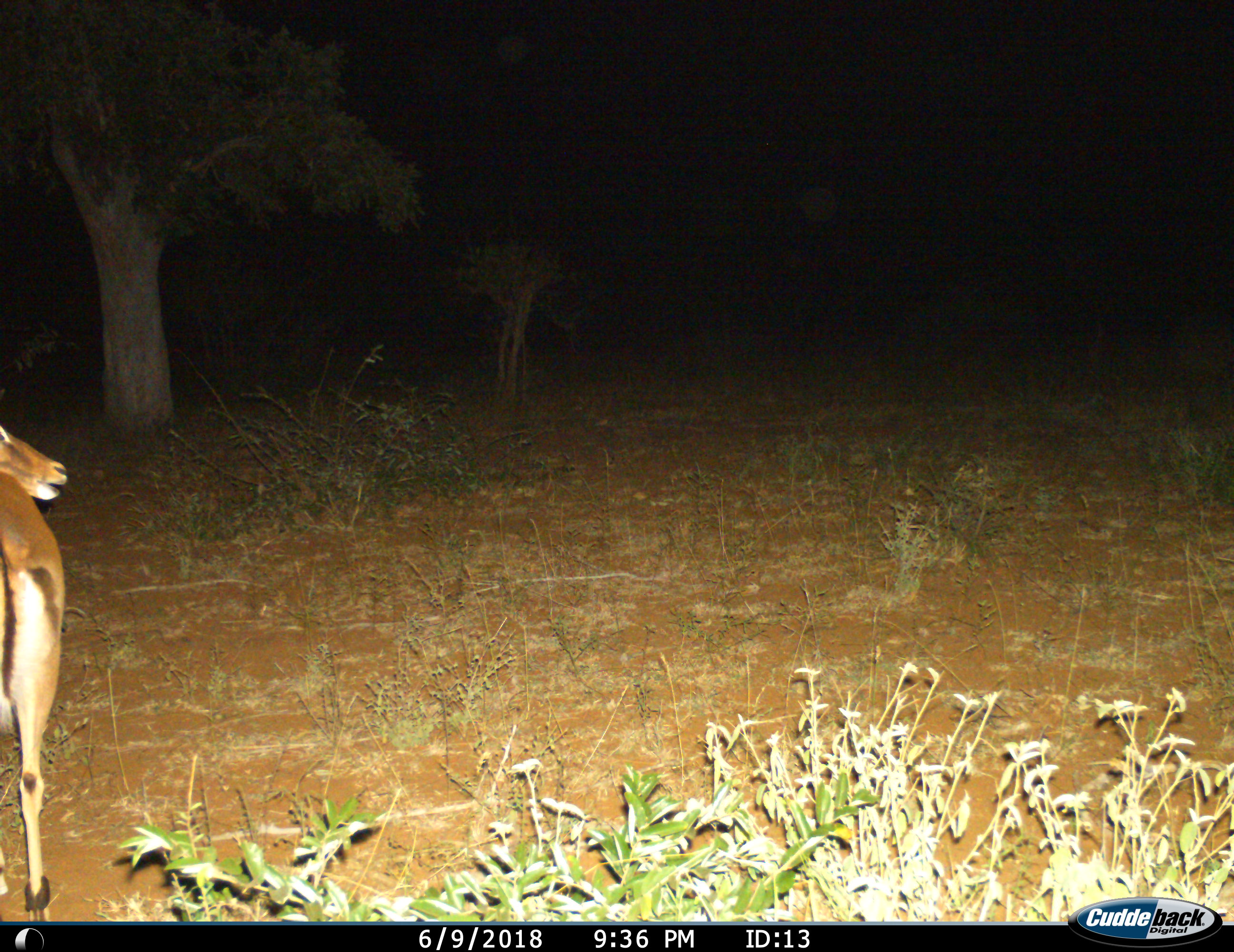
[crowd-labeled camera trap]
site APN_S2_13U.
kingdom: Animalia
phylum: Chordata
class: Mammalia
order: Artiodactyla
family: Bovidae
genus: Aepyceros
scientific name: Aepyceros melampus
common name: impala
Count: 1.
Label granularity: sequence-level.